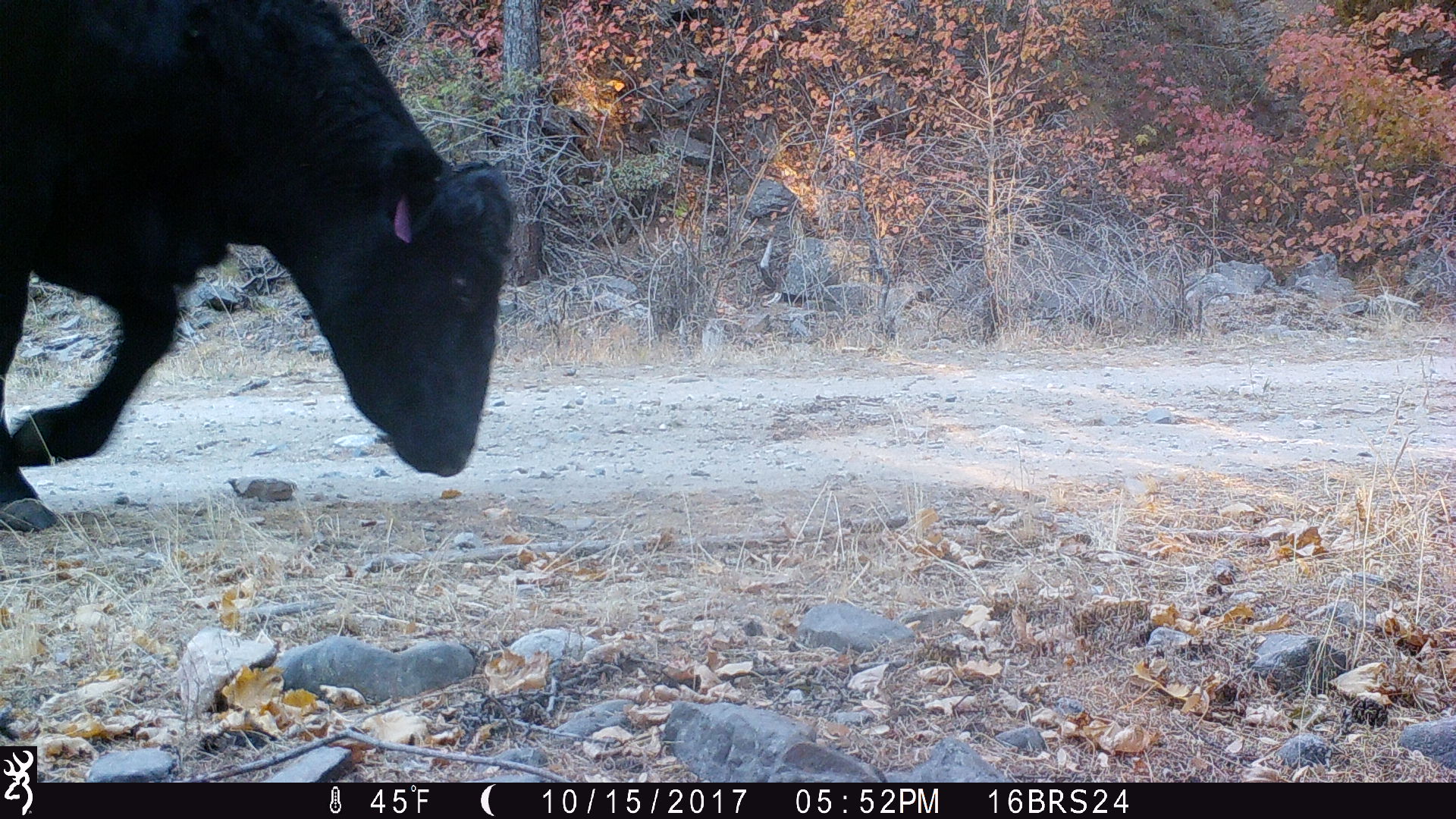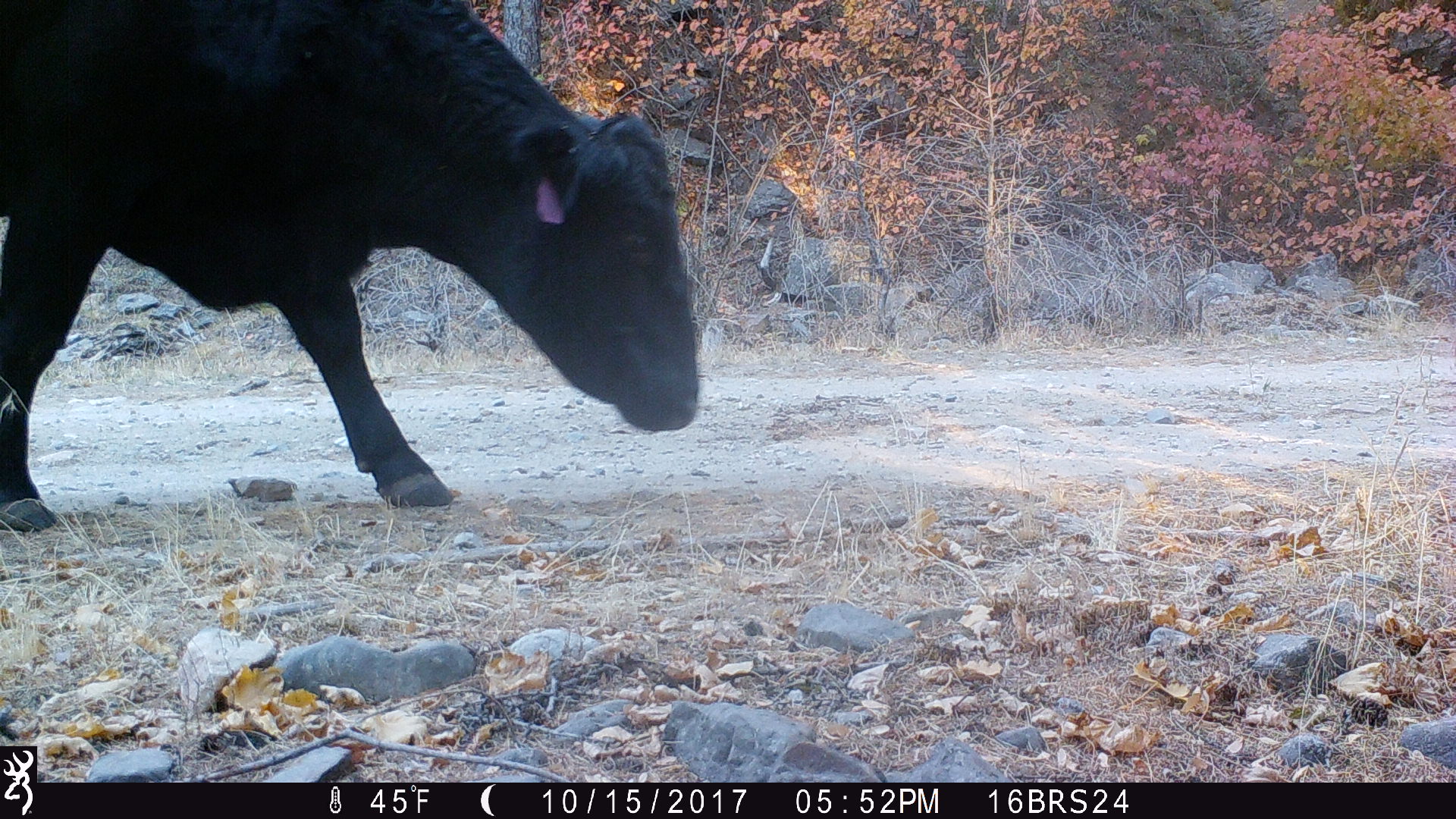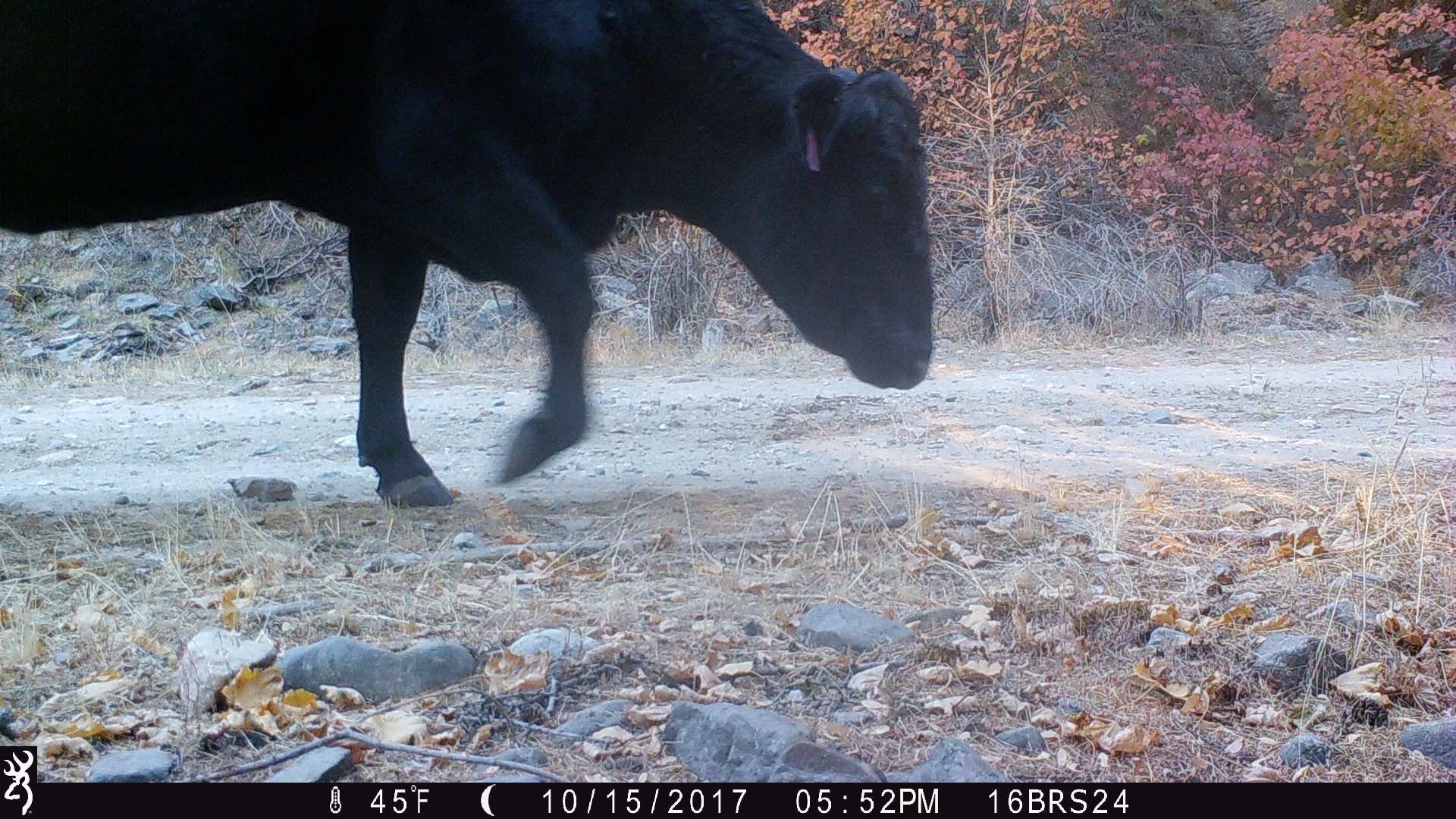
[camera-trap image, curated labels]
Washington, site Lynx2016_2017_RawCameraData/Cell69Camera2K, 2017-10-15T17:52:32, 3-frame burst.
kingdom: Animalia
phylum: Chordata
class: Mammalia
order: Artiodactyla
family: Bovidae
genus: Bos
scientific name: Bos taurus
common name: domestic cattle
Domestic cattle (Bos taurus). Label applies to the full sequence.